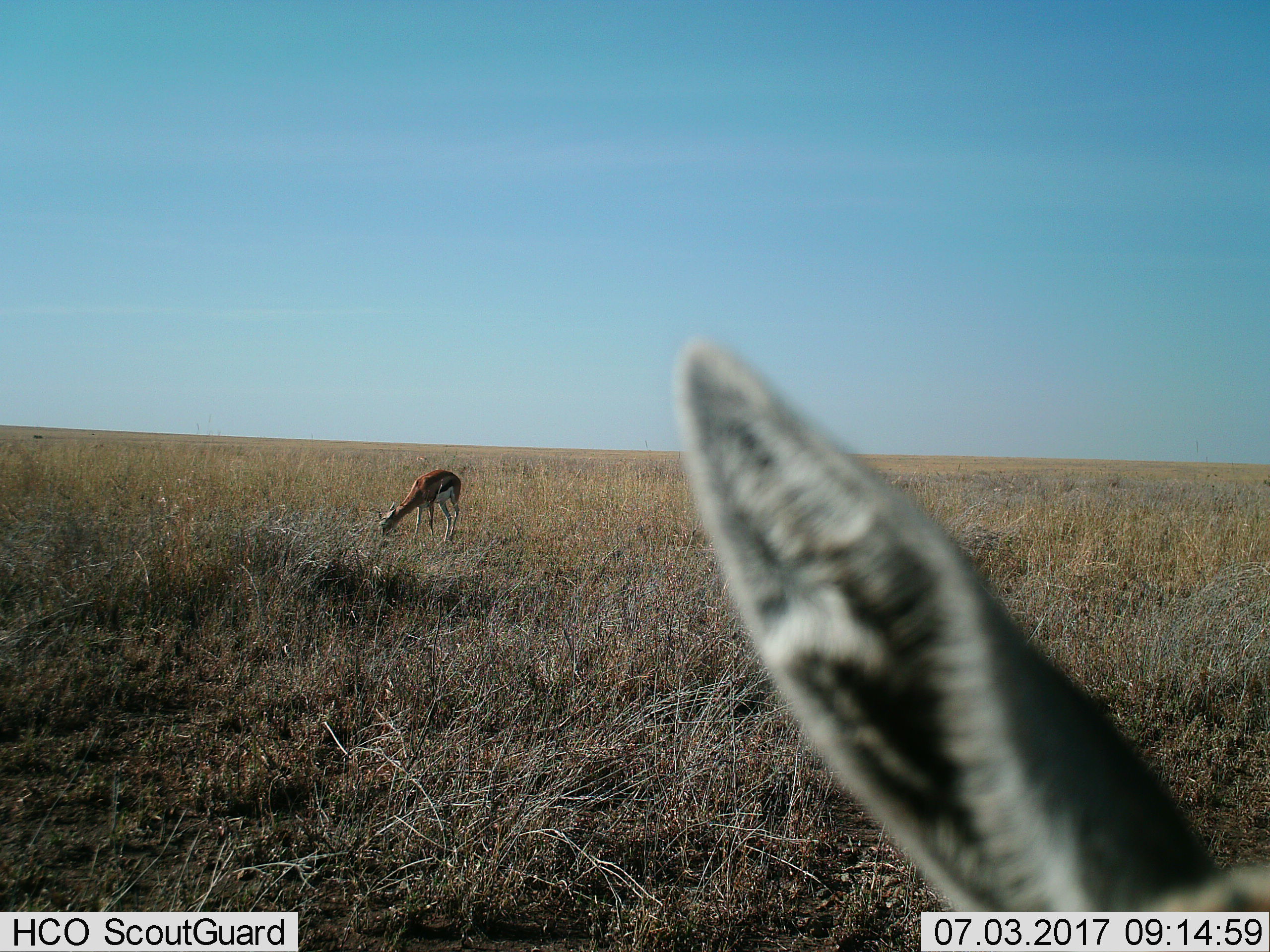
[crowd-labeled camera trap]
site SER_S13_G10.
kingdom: Animalia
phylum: Chordata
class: Mammalia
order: Artiodactyla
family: Bovidae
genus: Eudorcas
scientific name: Eudorcas thomsonii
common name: thomson's gazelle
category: gazellethomsons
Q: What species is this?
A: Gazellethomsons (thomson's gazelle) (Eudorcas thomsonii).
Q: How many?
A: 2.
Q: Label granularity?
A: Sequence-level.